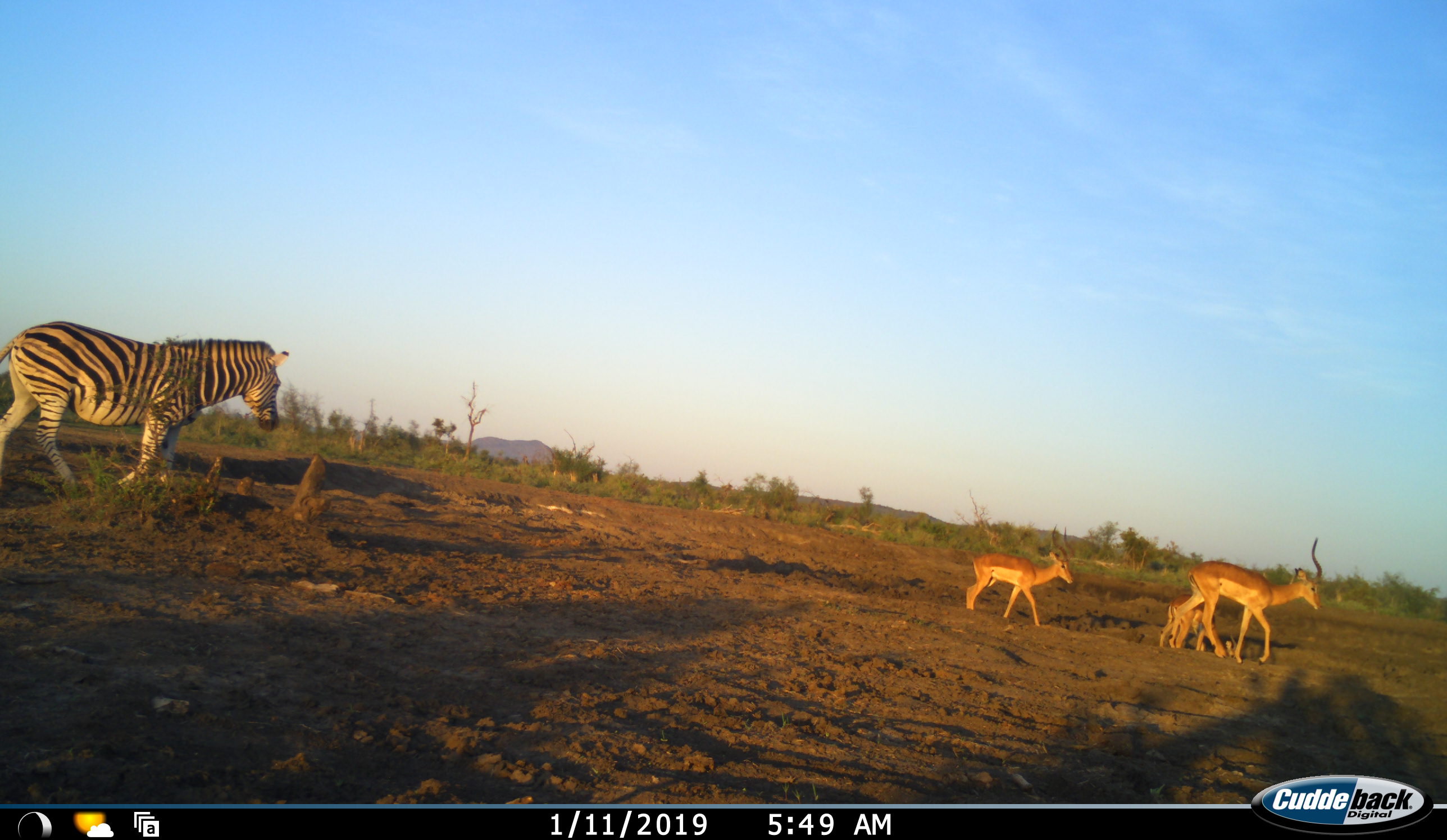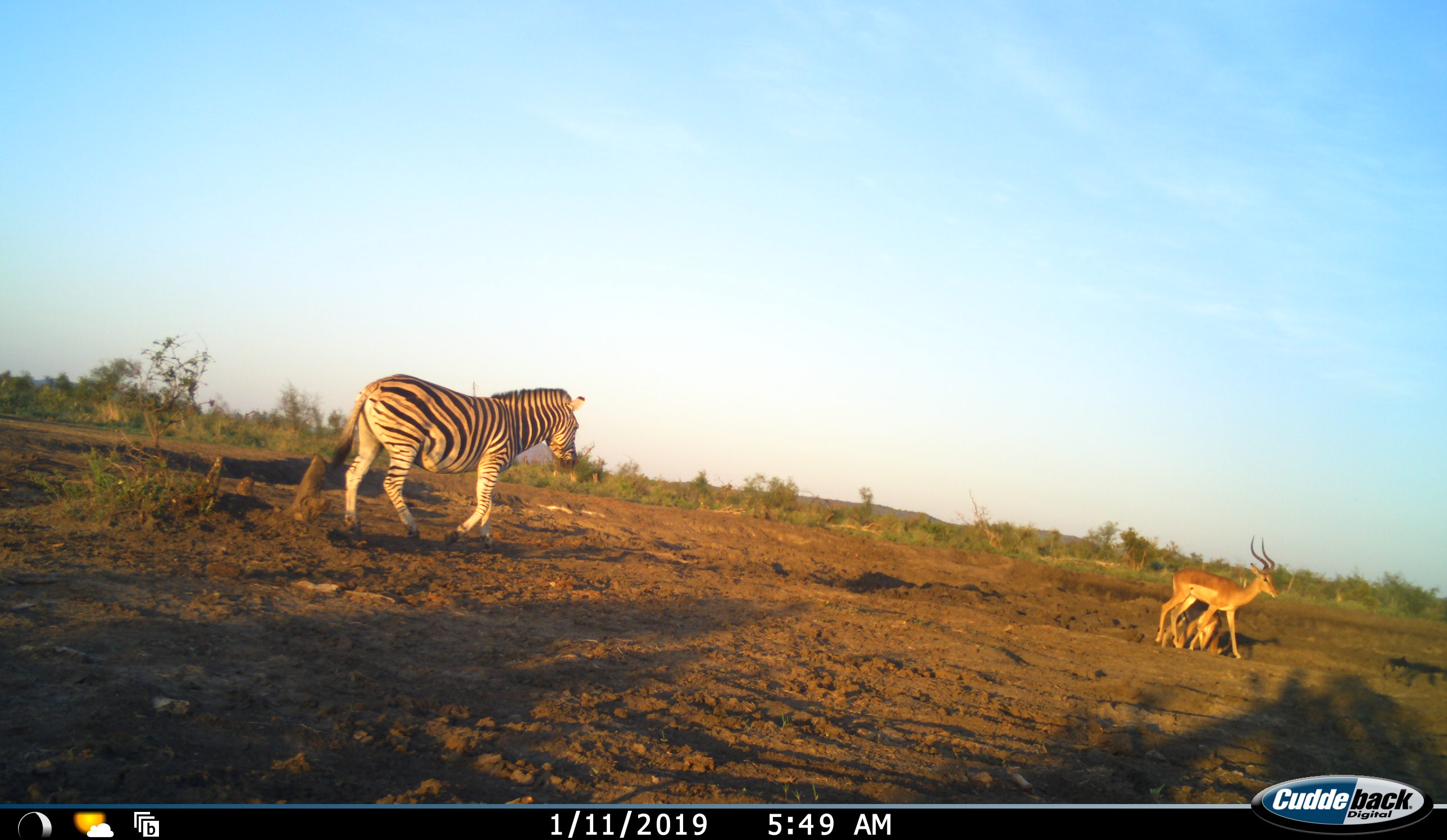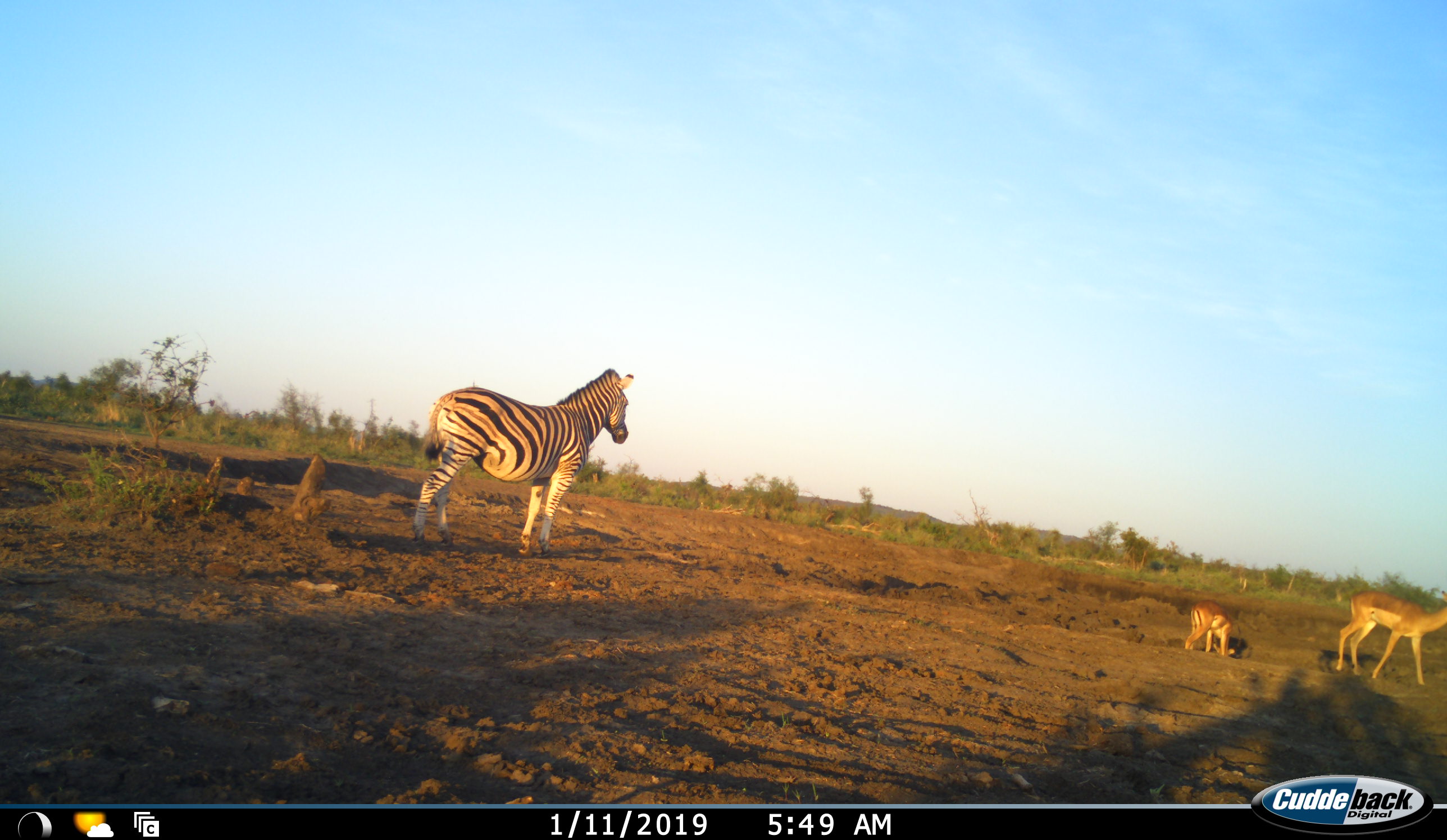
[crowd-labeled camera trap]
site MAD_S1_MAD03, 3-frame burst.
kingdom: Animalia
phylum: Chordata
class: Mammalia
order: Artiodactyla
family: Bovidae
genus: Aepyceros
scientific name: Aepyceros melampus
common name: impala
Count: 3.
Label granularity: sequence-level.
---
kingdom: Animalia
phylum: Chordata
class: Mammalia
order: Perissodactyla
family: Equidae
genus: Equus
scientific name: Equus quagga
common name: plains zebra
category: zebraplains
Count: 1.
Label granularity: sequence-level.